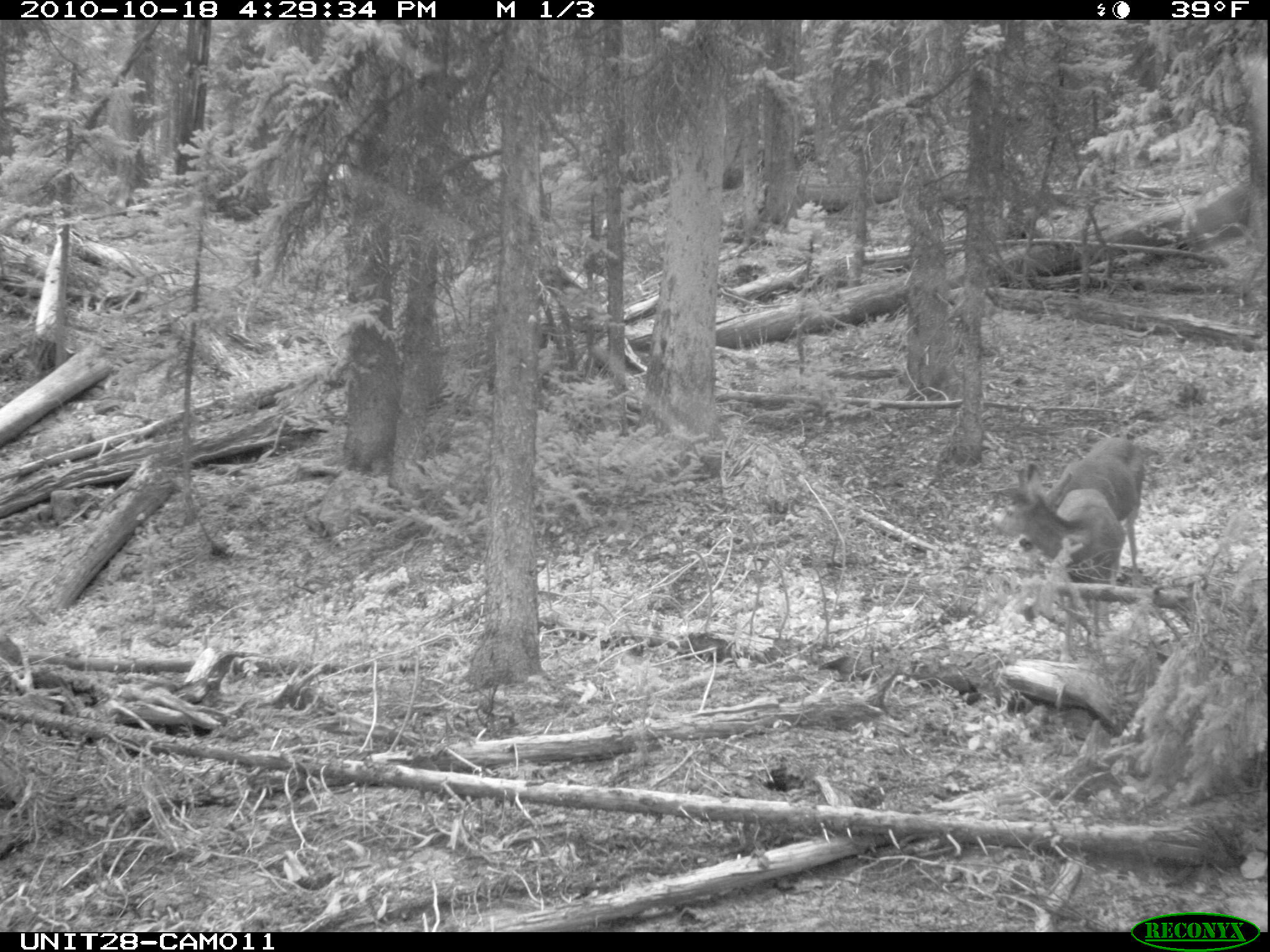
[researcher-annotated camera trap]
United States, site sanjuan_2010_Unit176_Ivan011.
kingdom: Animalia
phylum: Chordata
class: Mammalia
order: Artiodactyla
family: Cervidae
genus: Odocoileus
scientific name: Odocoileus hemionus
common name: mule deer